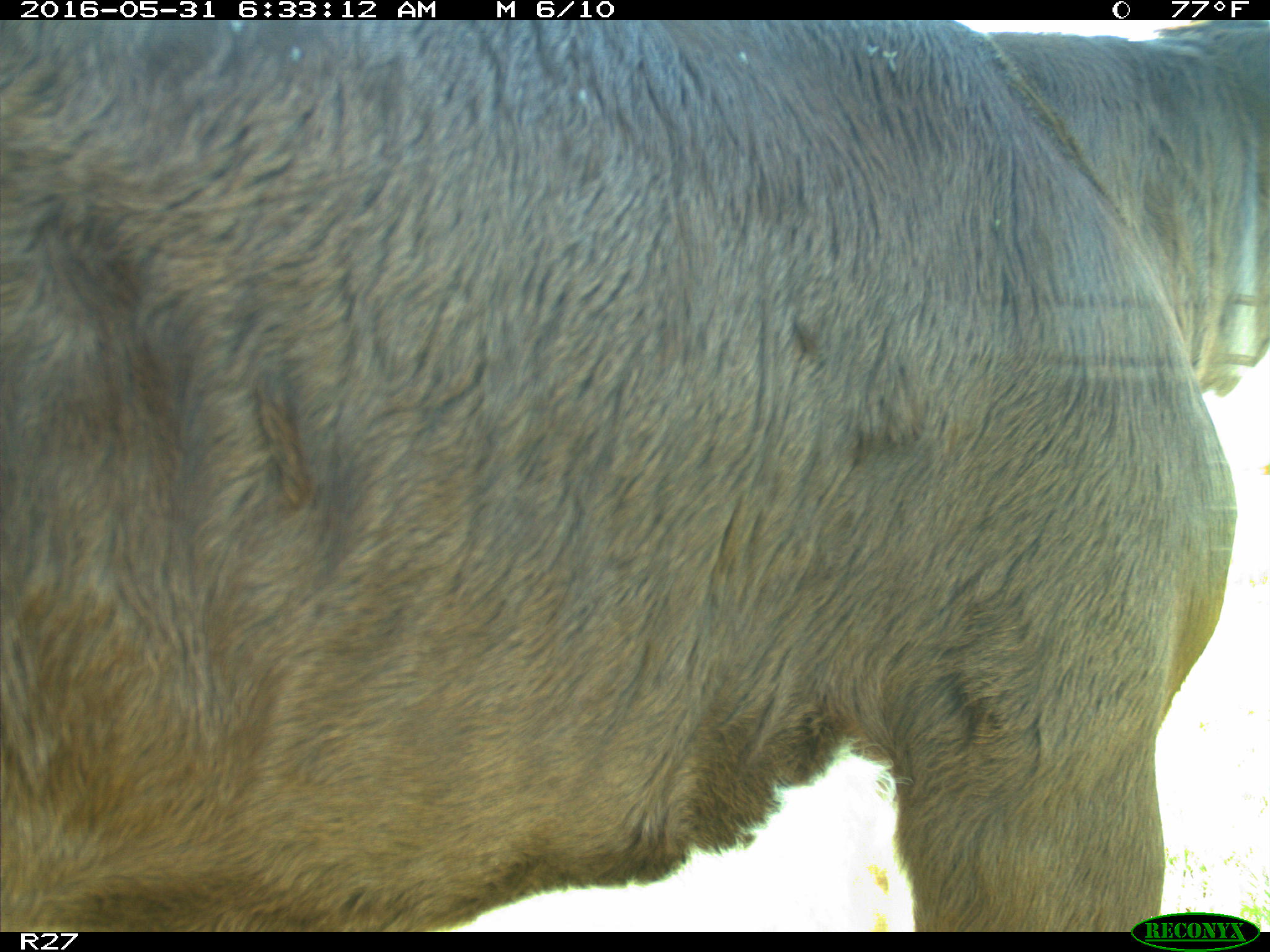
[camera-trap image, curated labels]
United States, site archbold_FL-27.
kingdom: Animalia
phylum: Chordata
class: Mammalia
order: Artiodactyla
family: Bovidae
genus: Bos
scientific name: Bos taurus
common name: domestic cow